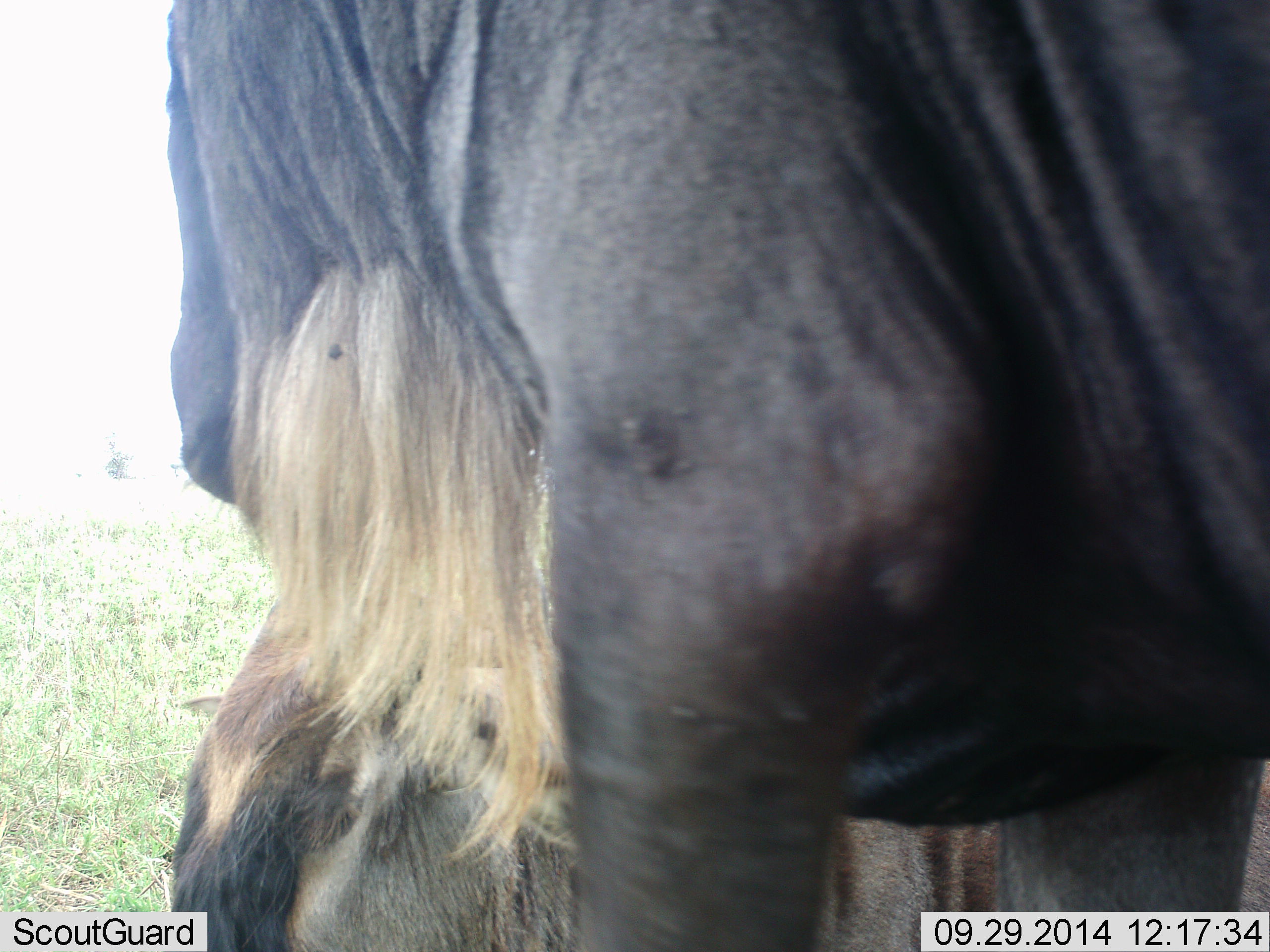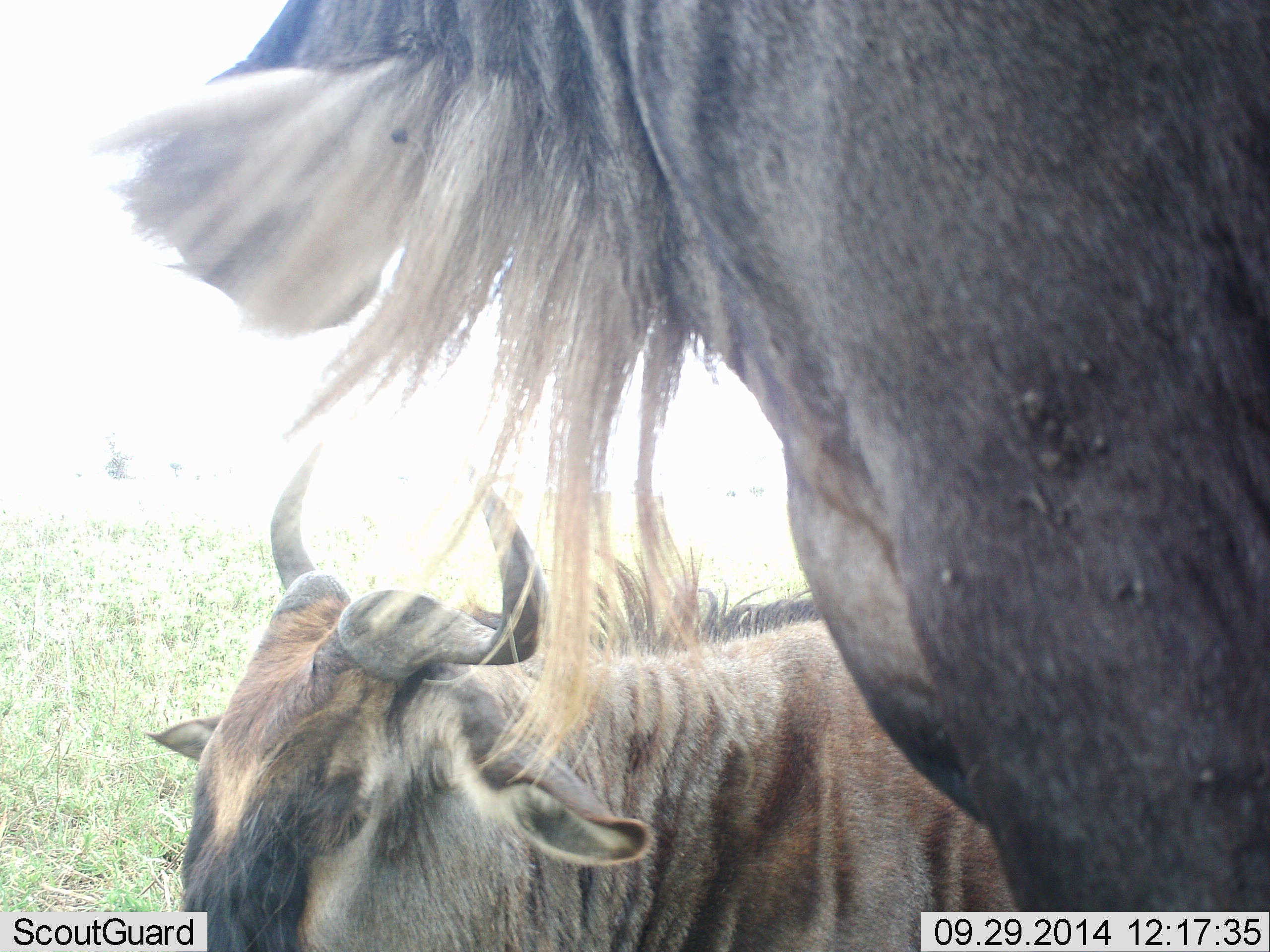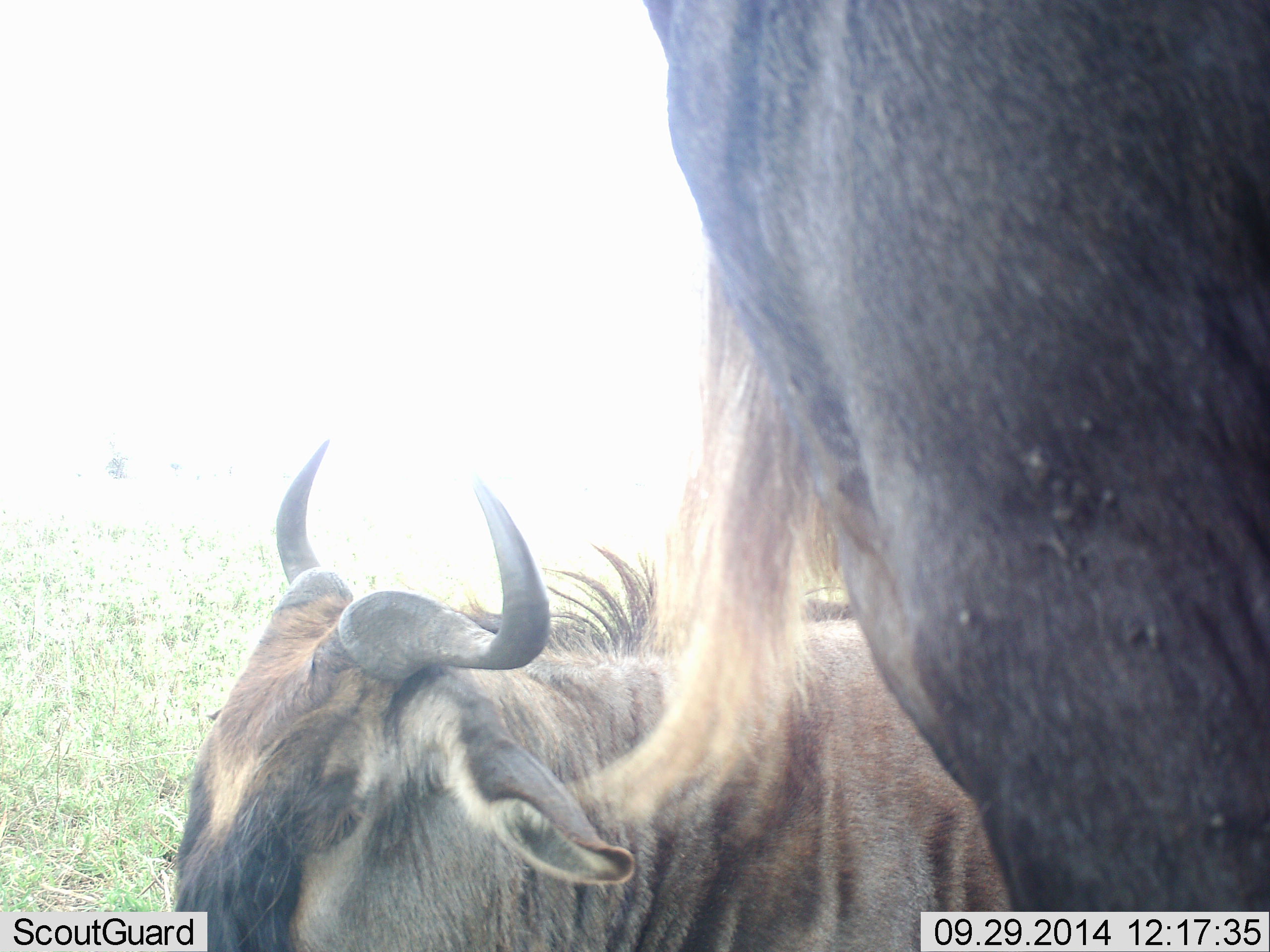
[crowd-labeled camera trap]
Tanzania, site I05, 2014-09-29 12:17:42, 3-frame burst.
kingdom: Animalia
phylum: Chordata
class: Mammalia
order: Artiodactyla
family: Bovidae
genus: Connochaetes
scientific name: Connochaetes taurinus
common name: blue wildebeest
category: wildebeest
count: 2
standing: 50%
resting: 40%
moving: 40%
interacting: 0%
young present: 10%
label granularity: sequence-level